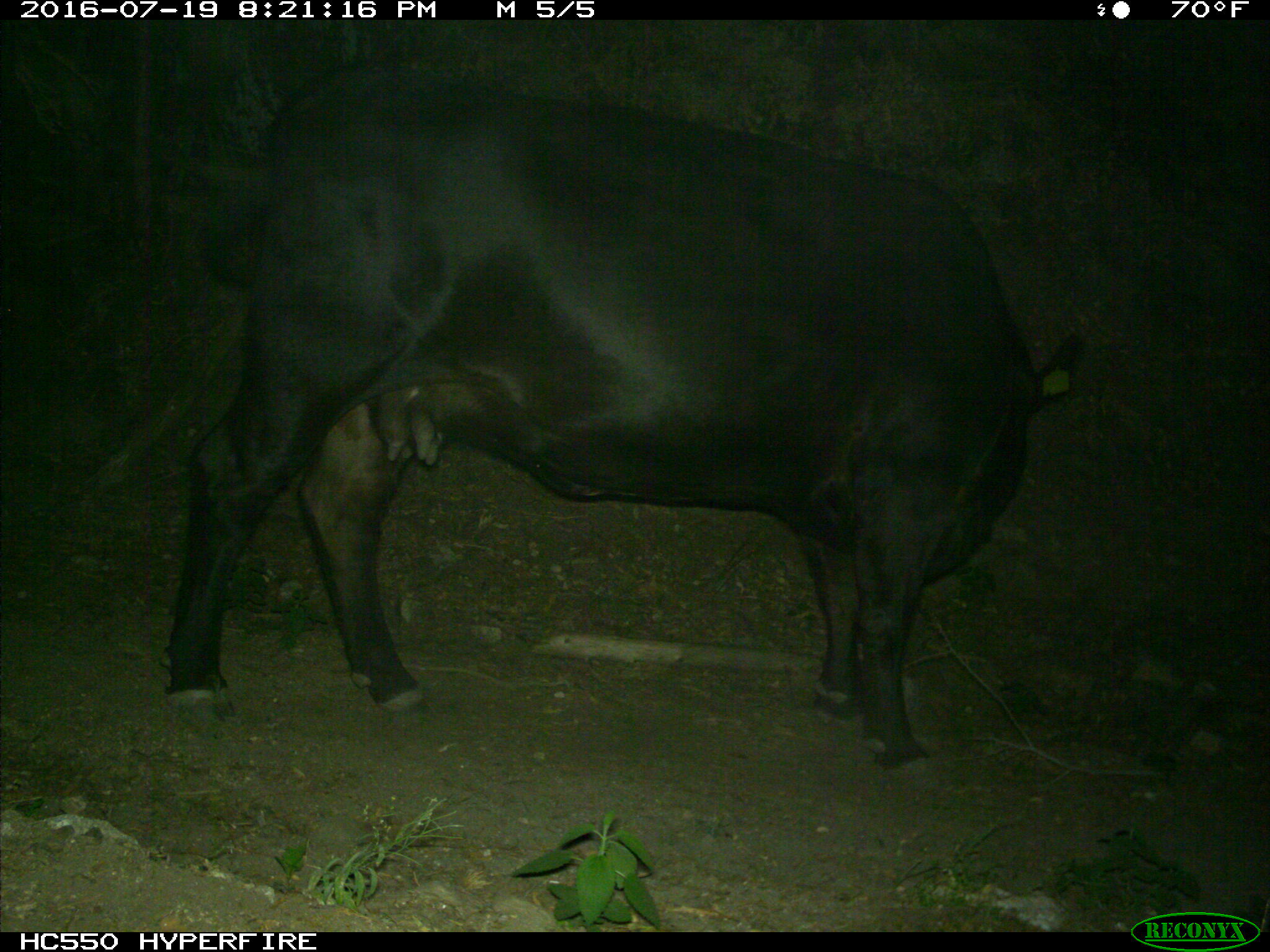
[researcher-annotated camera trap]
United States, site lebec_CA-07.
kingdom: Animalia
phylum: Chordata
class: Mammalia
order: Artiodactyla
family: Bovidae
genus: Bos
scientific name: Bos taurus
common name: domestic cow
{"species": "Bos taurus (domestic cow)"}